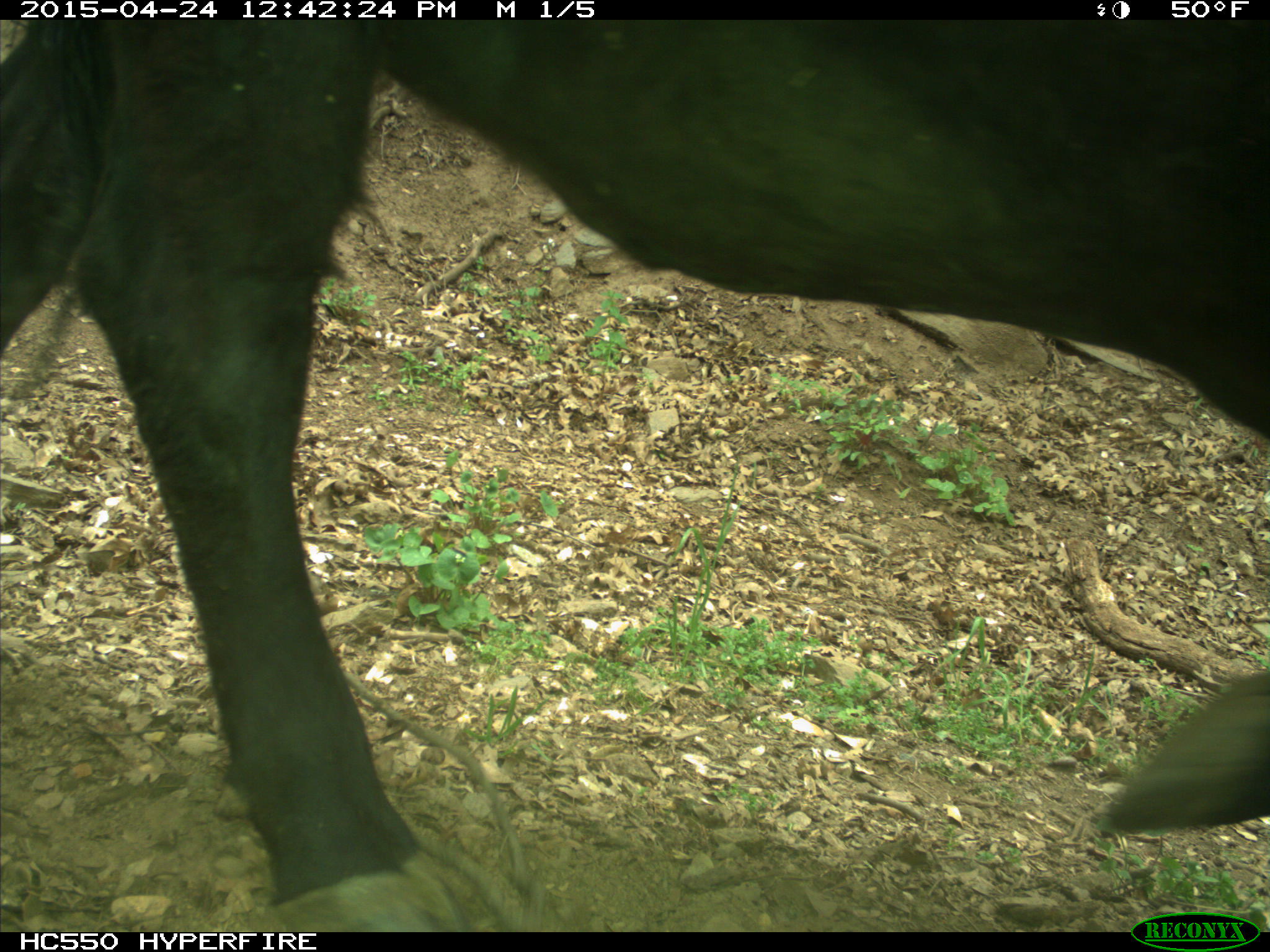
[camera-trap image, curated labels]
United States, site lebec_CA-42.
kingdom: Animalia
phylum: Chordata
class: Mammalia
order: Artiodactyla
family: Bovidae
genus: Bos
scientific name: Bos taurus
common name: domestic cow